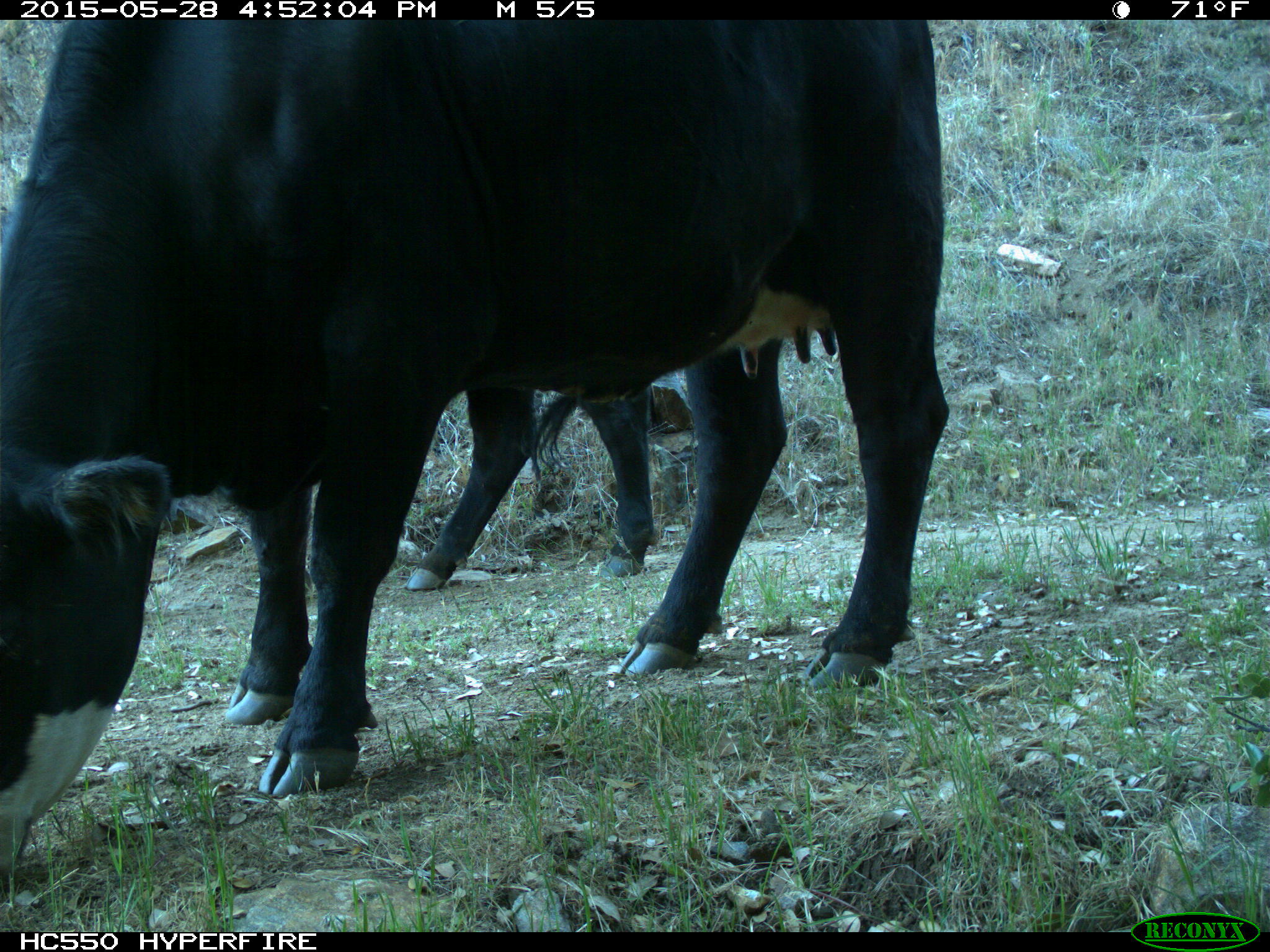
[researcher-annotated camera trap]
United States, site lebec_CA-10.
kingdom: Animalia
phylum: Chordata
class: Mammalia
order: Artiodactyla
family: Bovidae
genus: Bos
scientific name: Bos taurus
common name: domestic cow